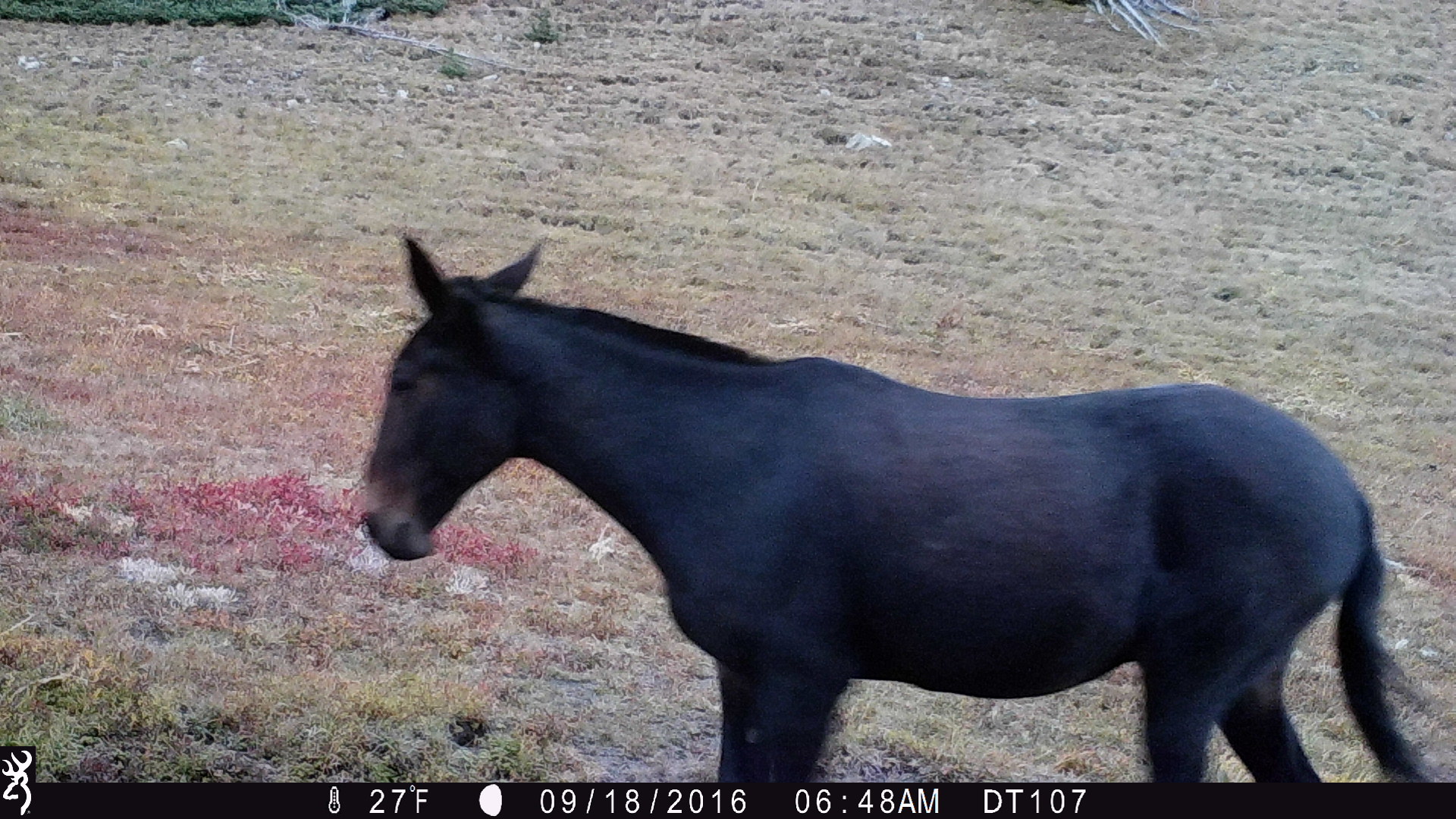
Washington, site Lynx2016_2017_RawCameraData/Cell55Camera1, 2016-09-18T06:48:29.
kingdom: Animalia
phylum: Chordata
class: Mammalia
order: Perissodactyla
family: Equidae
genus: Equus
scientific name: Equus caballus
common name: domestic horse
Domestic horse (Equus caballus). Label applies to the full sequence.